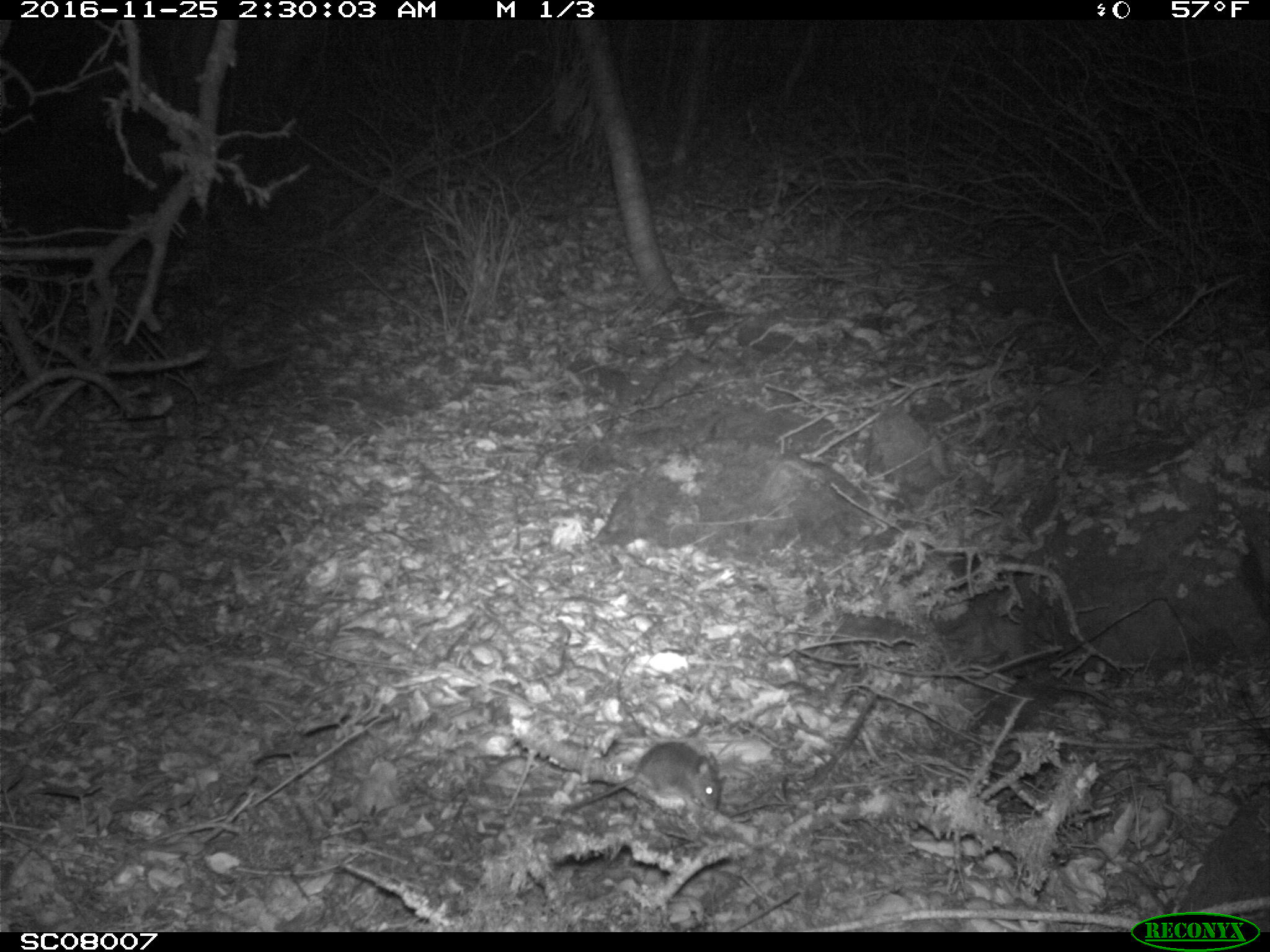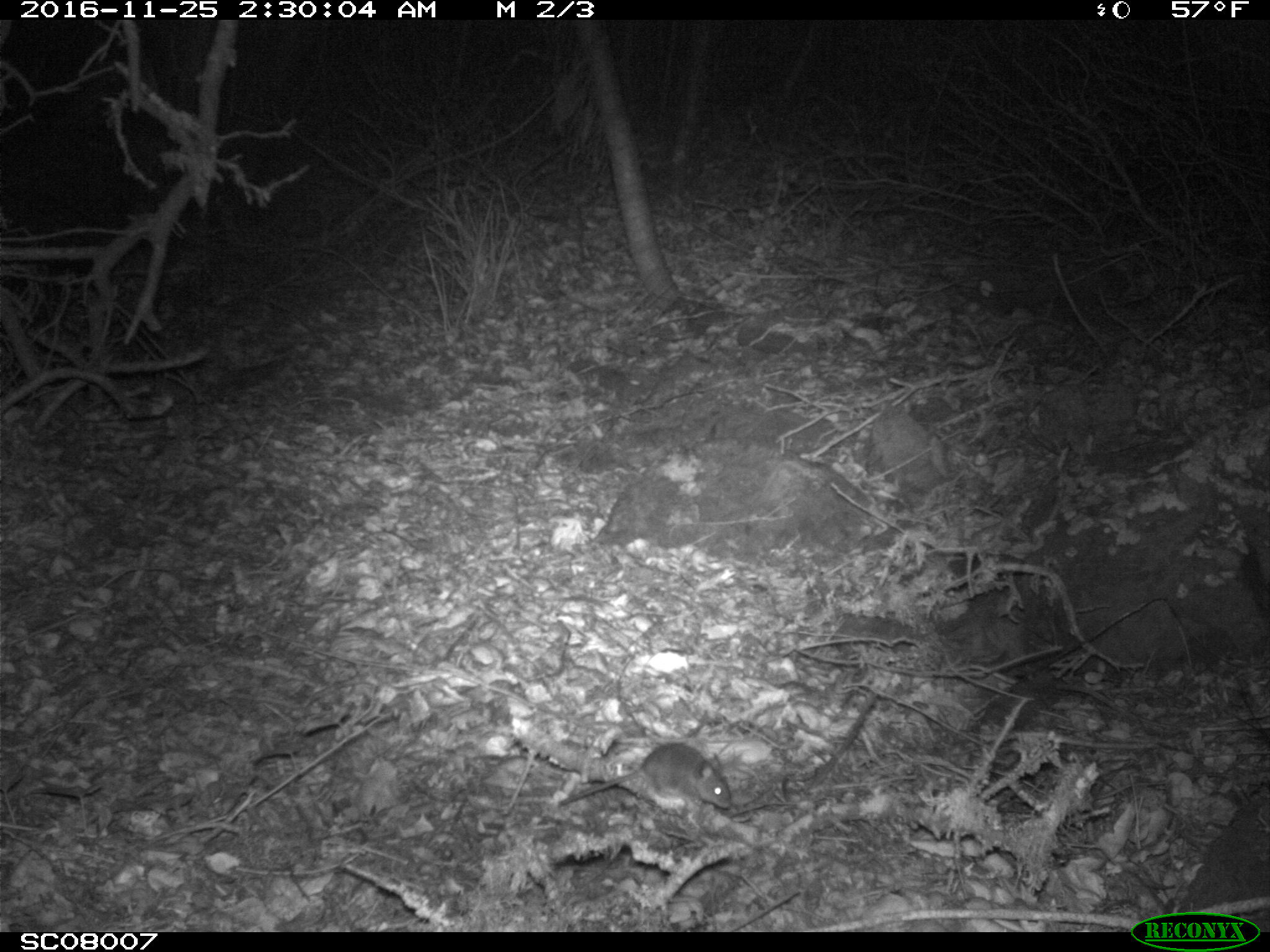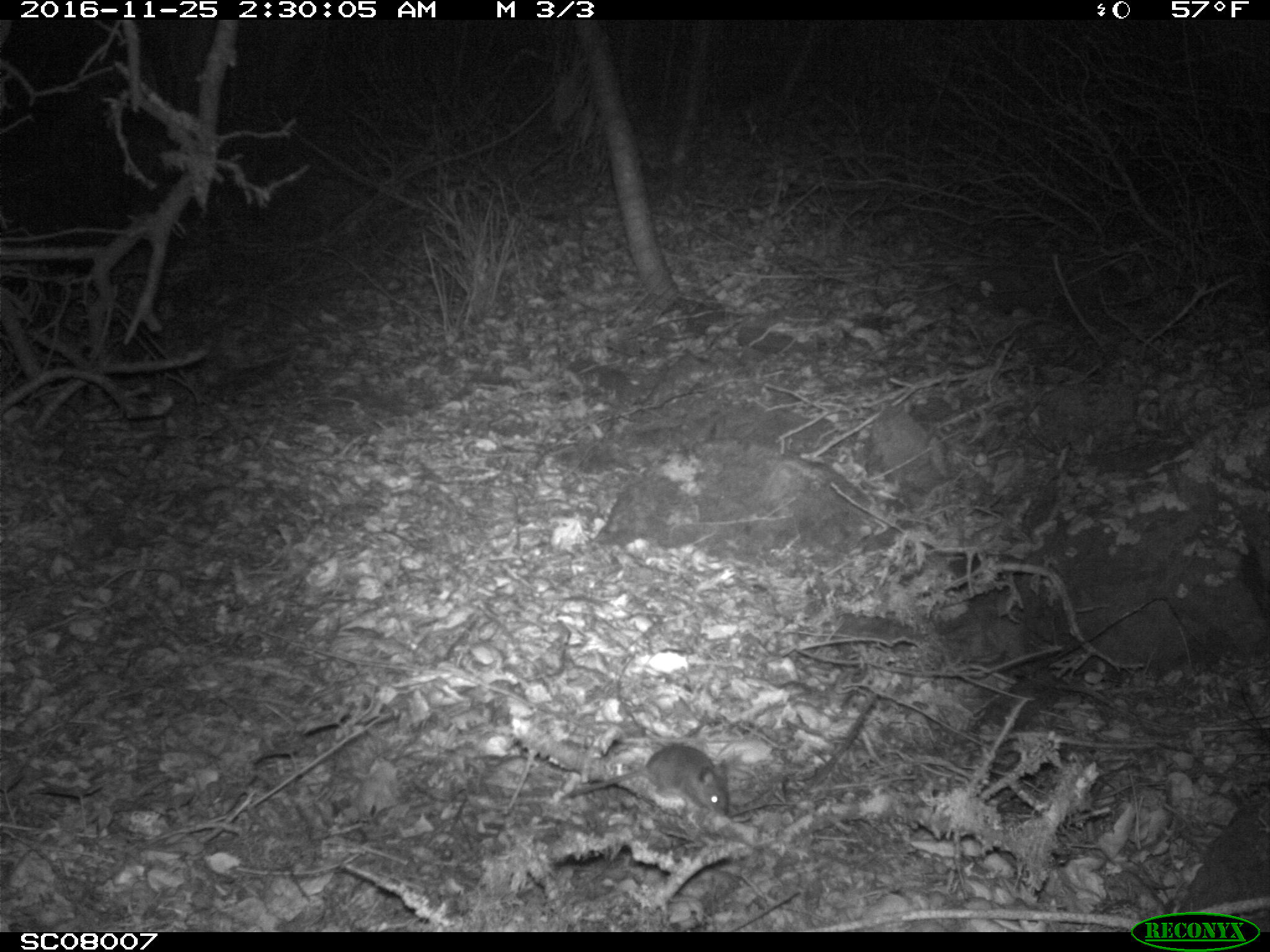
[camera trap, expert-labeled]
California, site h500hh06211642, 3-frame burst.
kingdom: Animalia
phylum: Chordata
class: Mammalia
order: Rodentia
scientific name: Rodentia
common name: rodent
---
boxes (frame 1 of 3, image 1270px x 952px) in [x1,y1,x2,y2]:
rodent: [561,740,722,816]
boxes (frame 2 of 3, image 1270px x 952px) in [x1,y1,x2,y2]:
rodent: [559,743,731,808]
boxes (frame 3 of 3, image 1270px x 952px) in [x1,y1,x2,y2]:
rodent: [559,743,729,816]